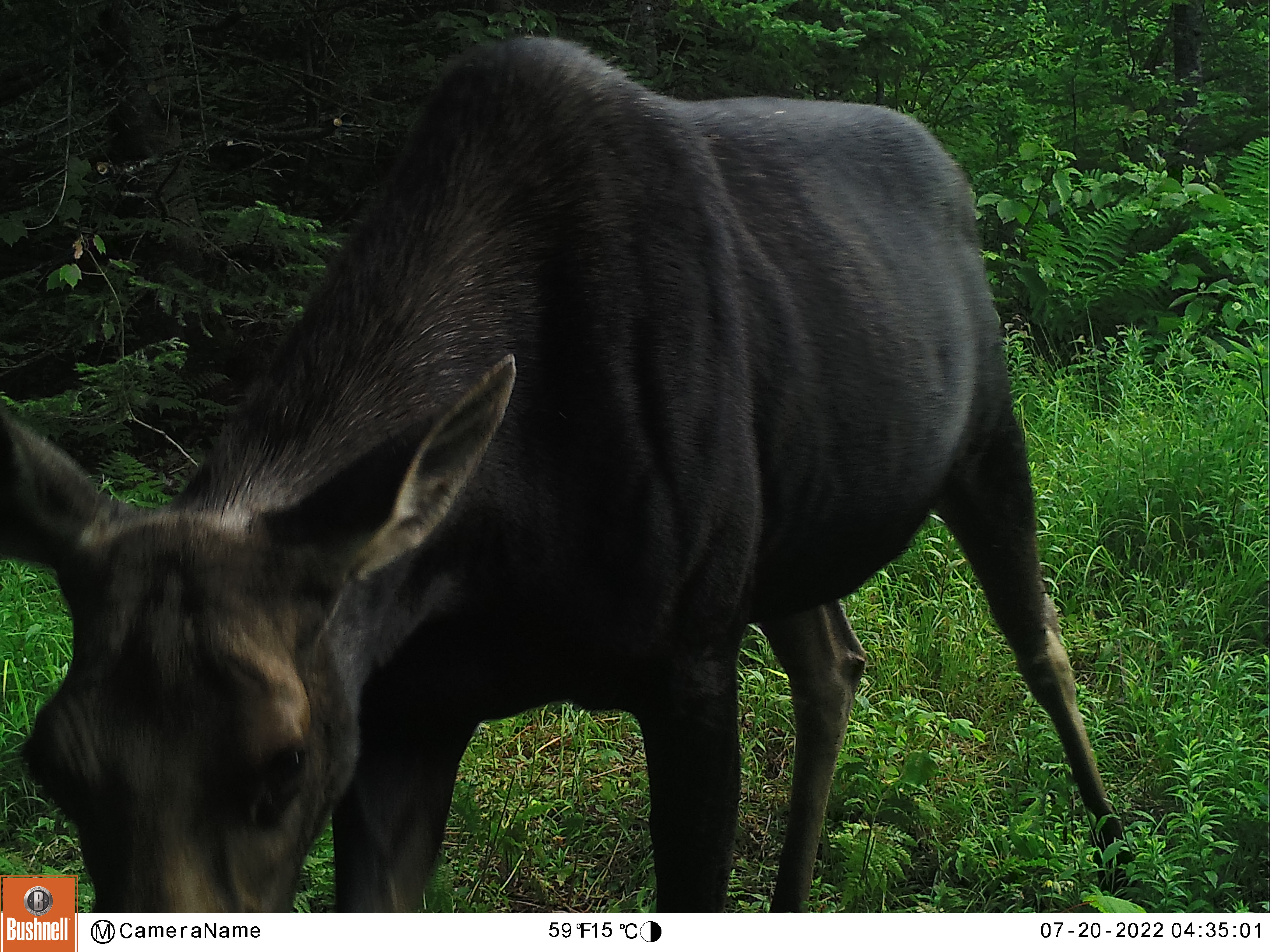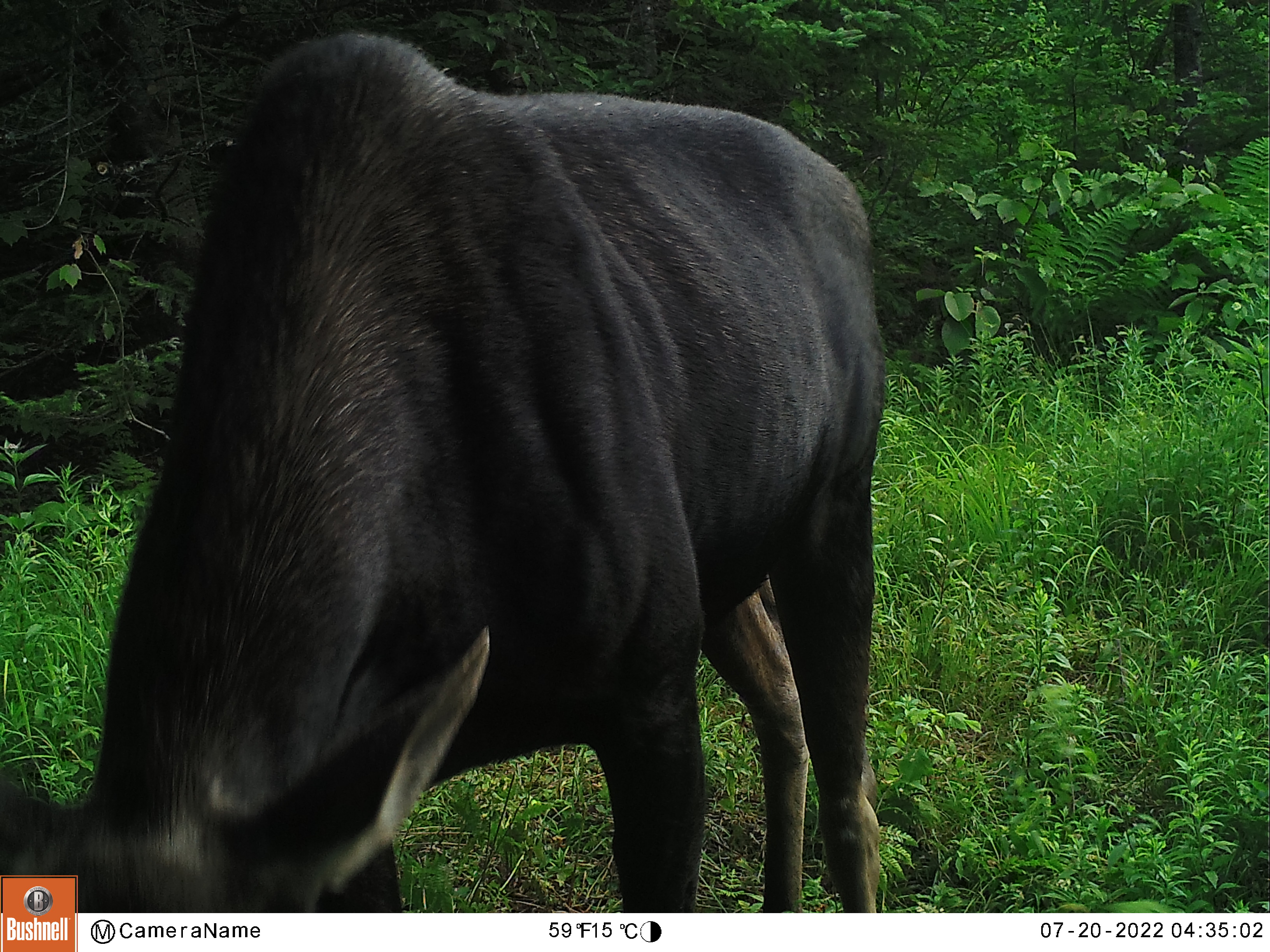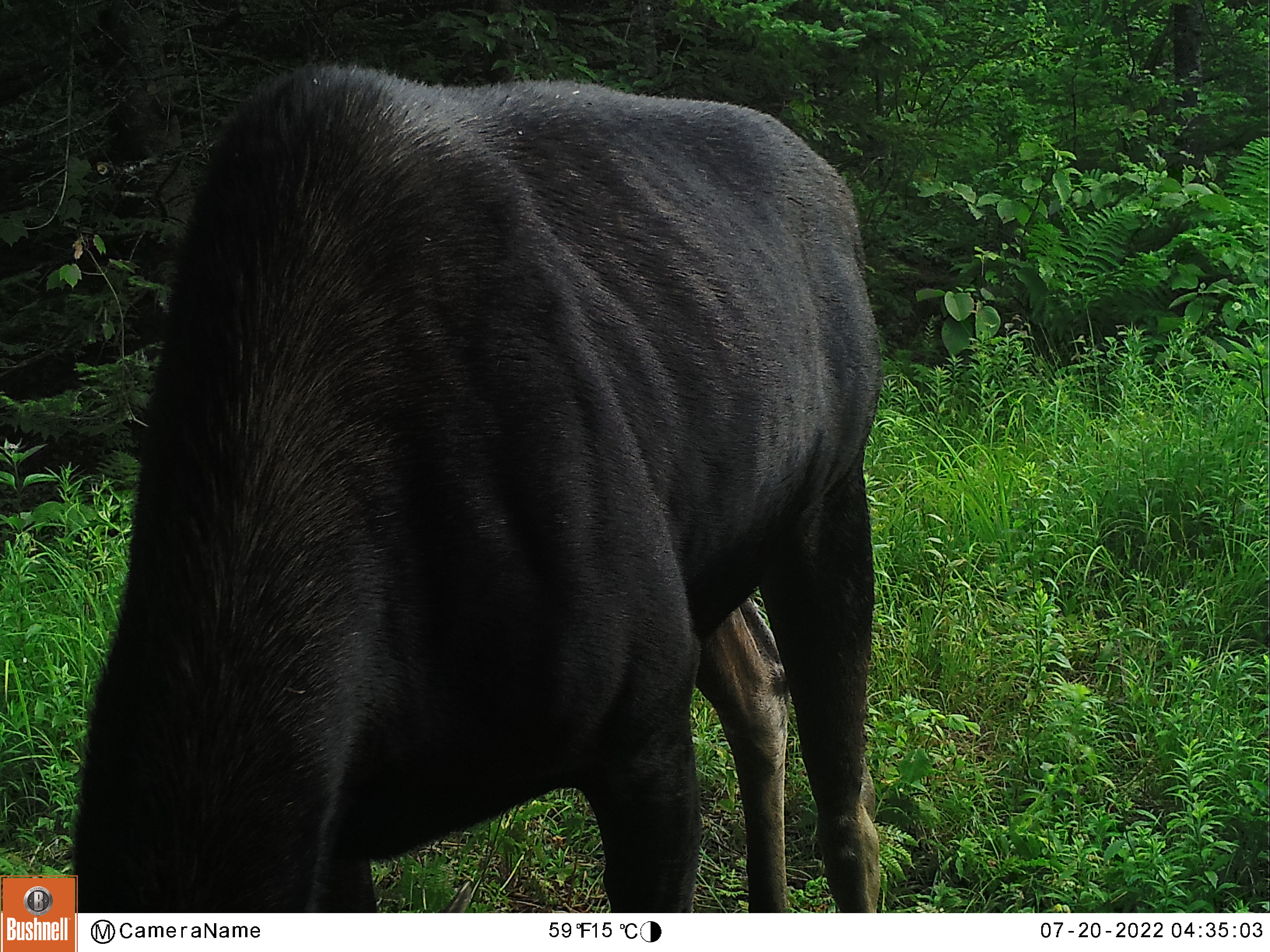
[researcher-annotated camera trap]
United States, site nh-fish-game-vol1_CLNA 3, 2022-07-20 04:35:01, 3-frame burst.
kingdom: Animalia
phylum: Chordata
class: Mammalia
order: Artiodactyla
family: Cervidae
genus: Alces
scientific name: Alces alces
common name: moose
Moose (Alces alces).